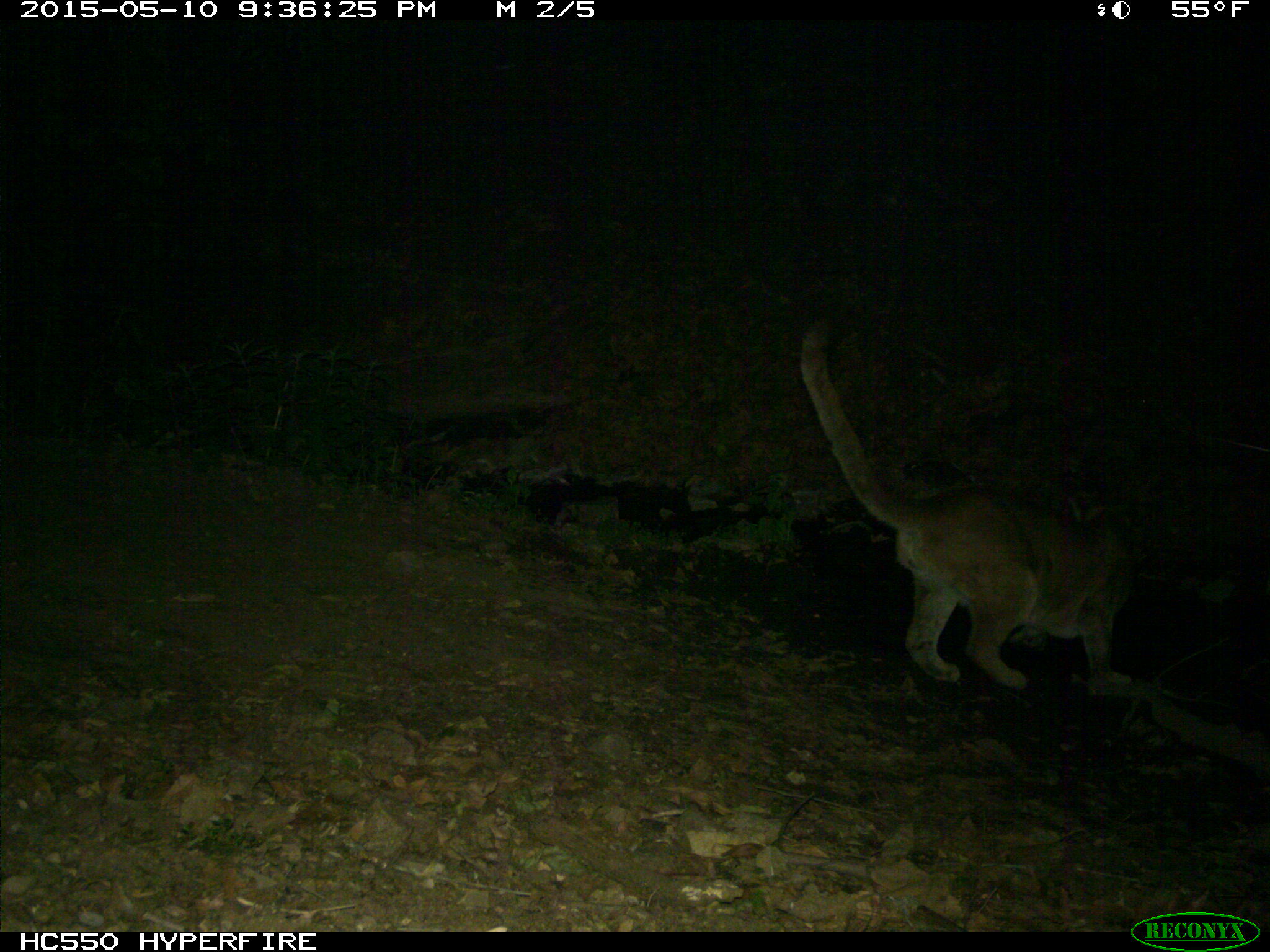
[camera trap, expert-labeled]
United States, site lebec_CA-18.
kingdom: Animalia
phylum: Chordata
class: Mammalia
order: Carnivora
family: Felidae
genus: Puma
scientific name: Puma concolor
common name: mountain lion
Puma concolor (mountain lion).